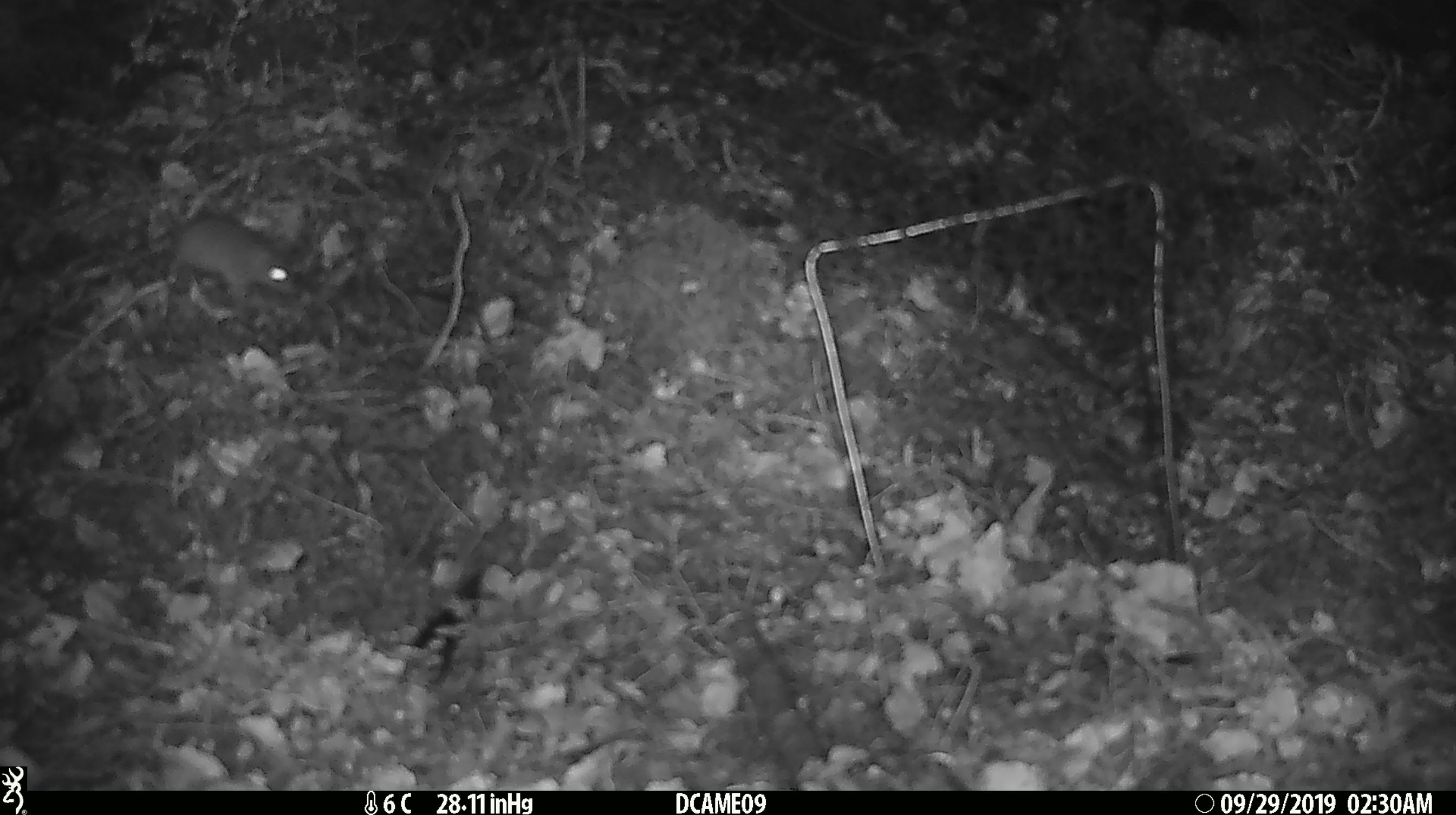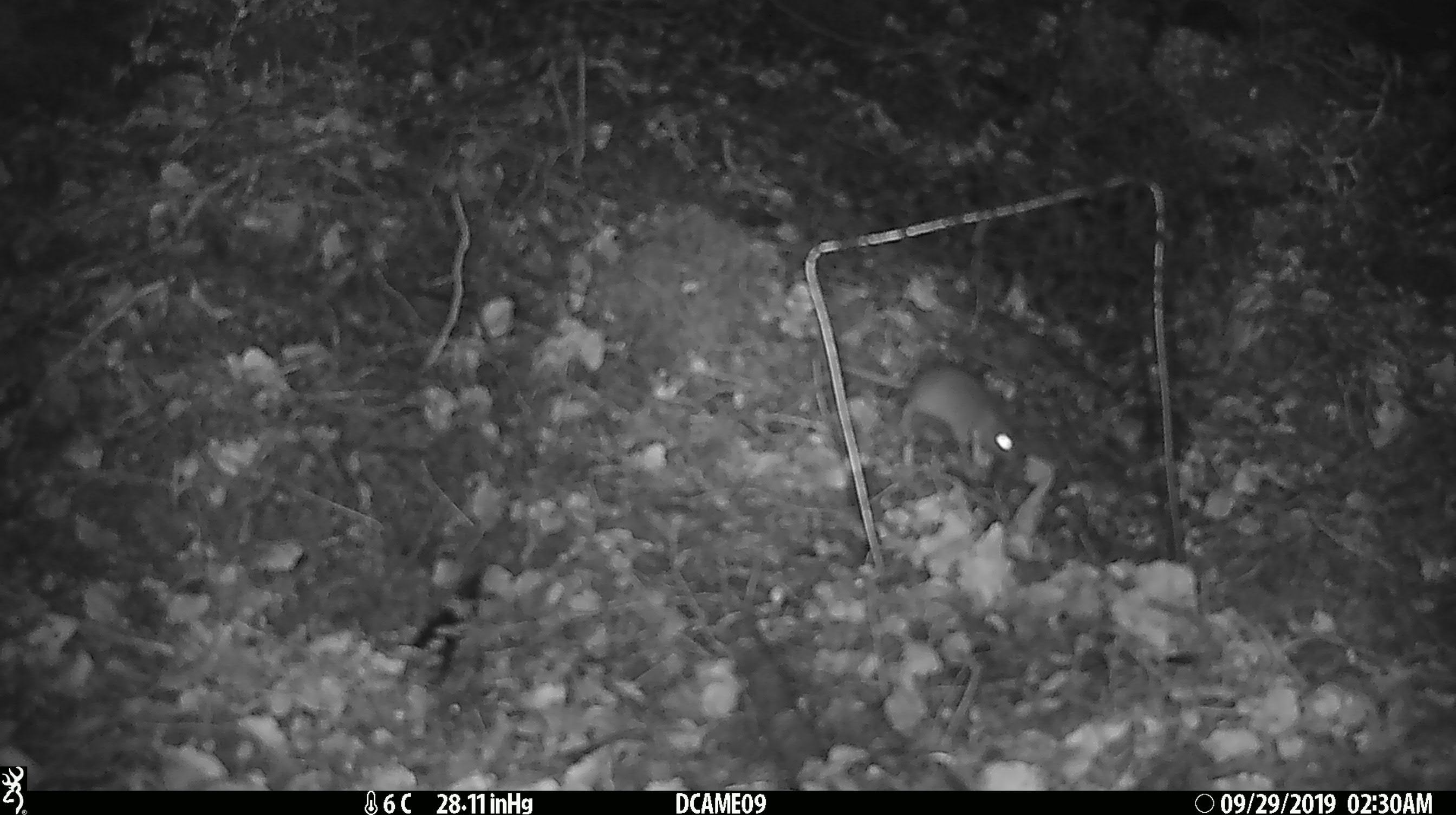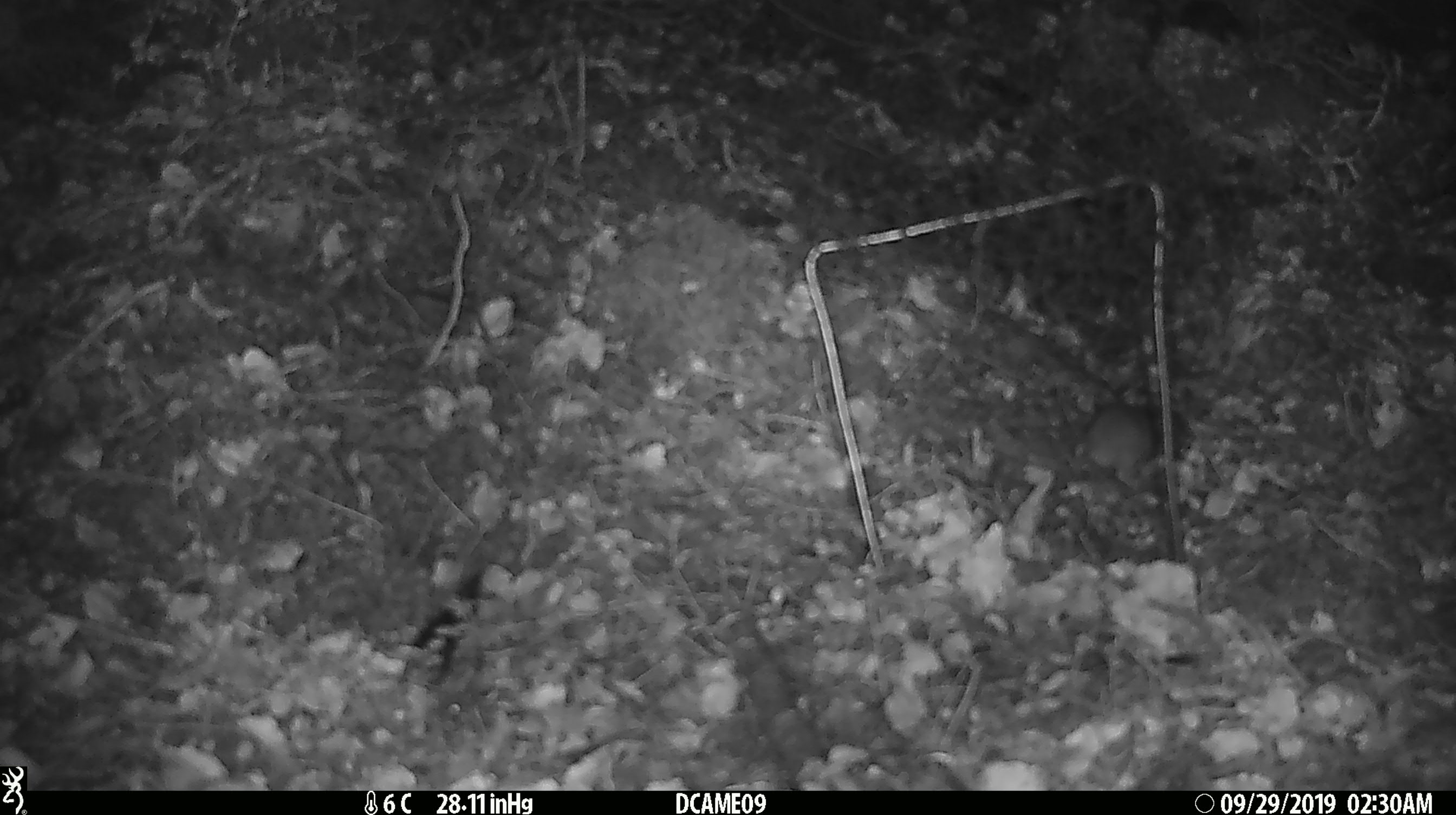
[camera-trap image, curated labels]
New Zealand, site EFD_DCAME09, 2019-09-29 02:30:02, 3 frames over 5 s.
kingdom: Animalia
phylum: Chordata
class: Mammalia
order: Rodentia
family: Muridae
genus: Mus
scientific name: Mus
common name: mouse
Mouse (Mus).